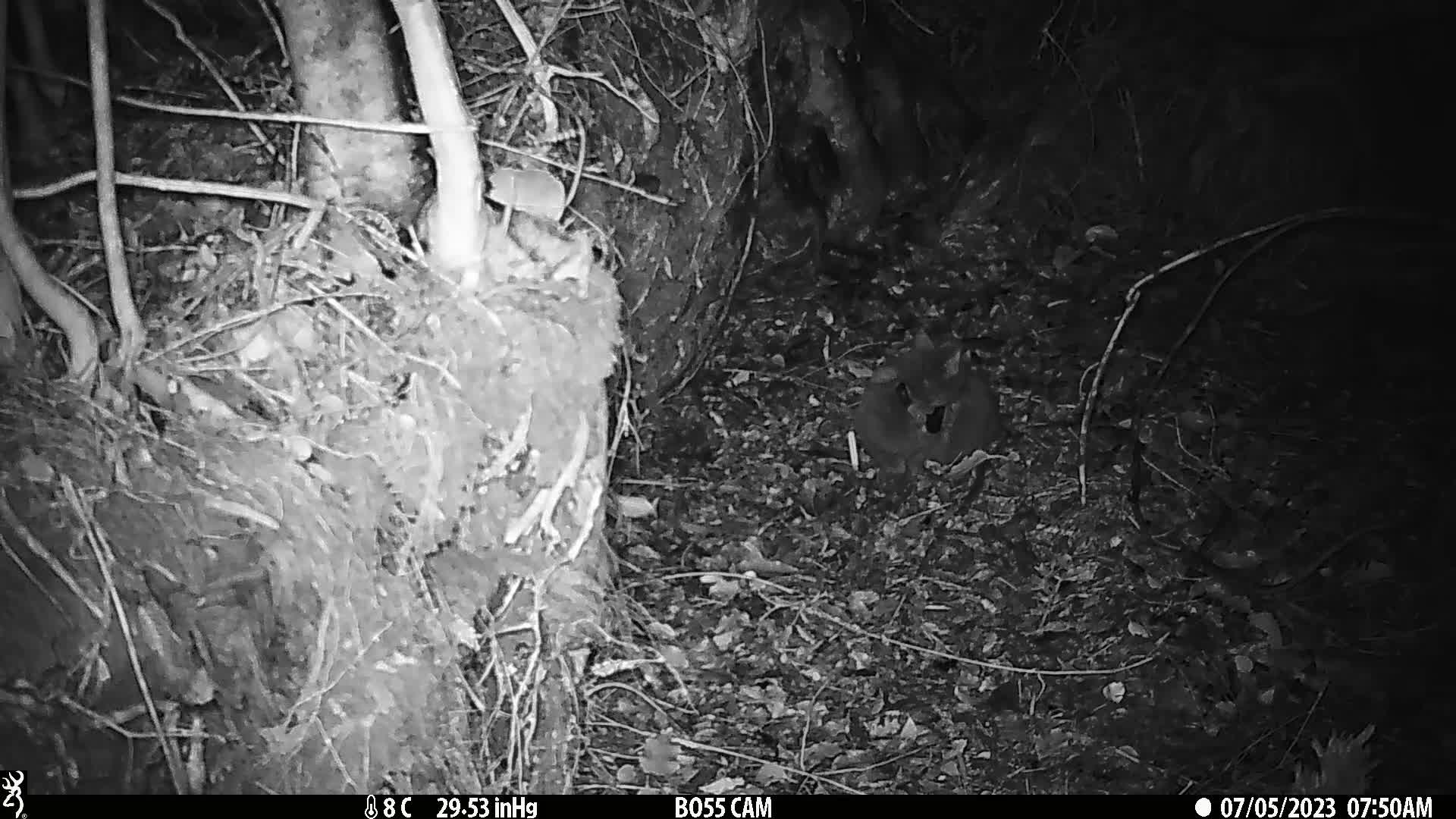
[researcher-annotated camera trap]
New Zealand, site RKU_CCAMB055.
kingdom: Animalia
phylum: Chordata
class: Mammalia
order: Carnivora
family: Felidae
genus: Felis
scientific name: Felis catus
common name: domestic cat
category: cat